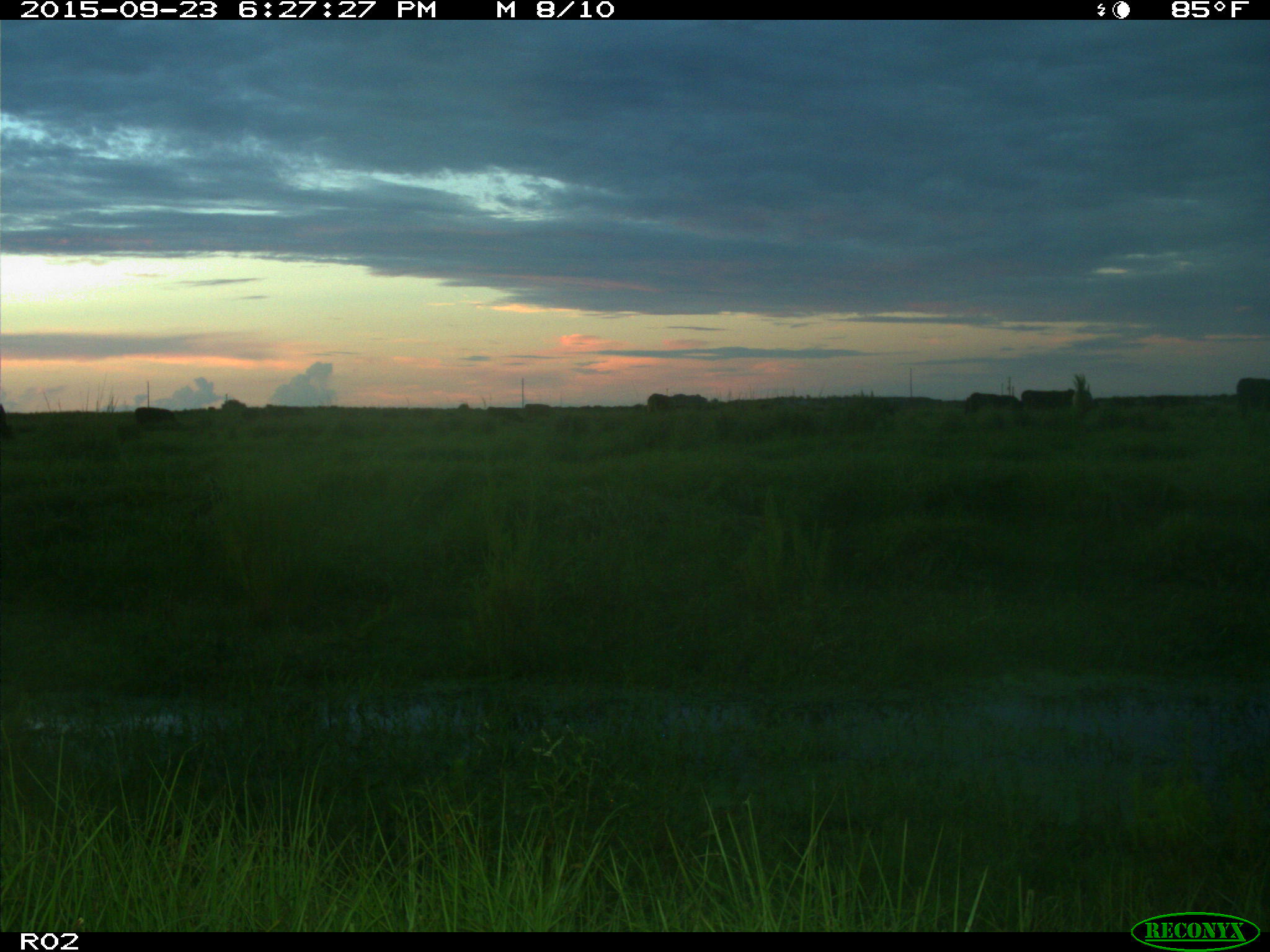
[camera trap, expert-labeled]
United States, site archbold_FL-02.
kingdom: Animalia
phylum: Chordata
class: Mammalia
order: Artiodactyla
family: Bovidae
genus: Bos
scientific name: Bos taurus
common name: domestic cow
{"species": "Bos taurus (domestic cow)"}